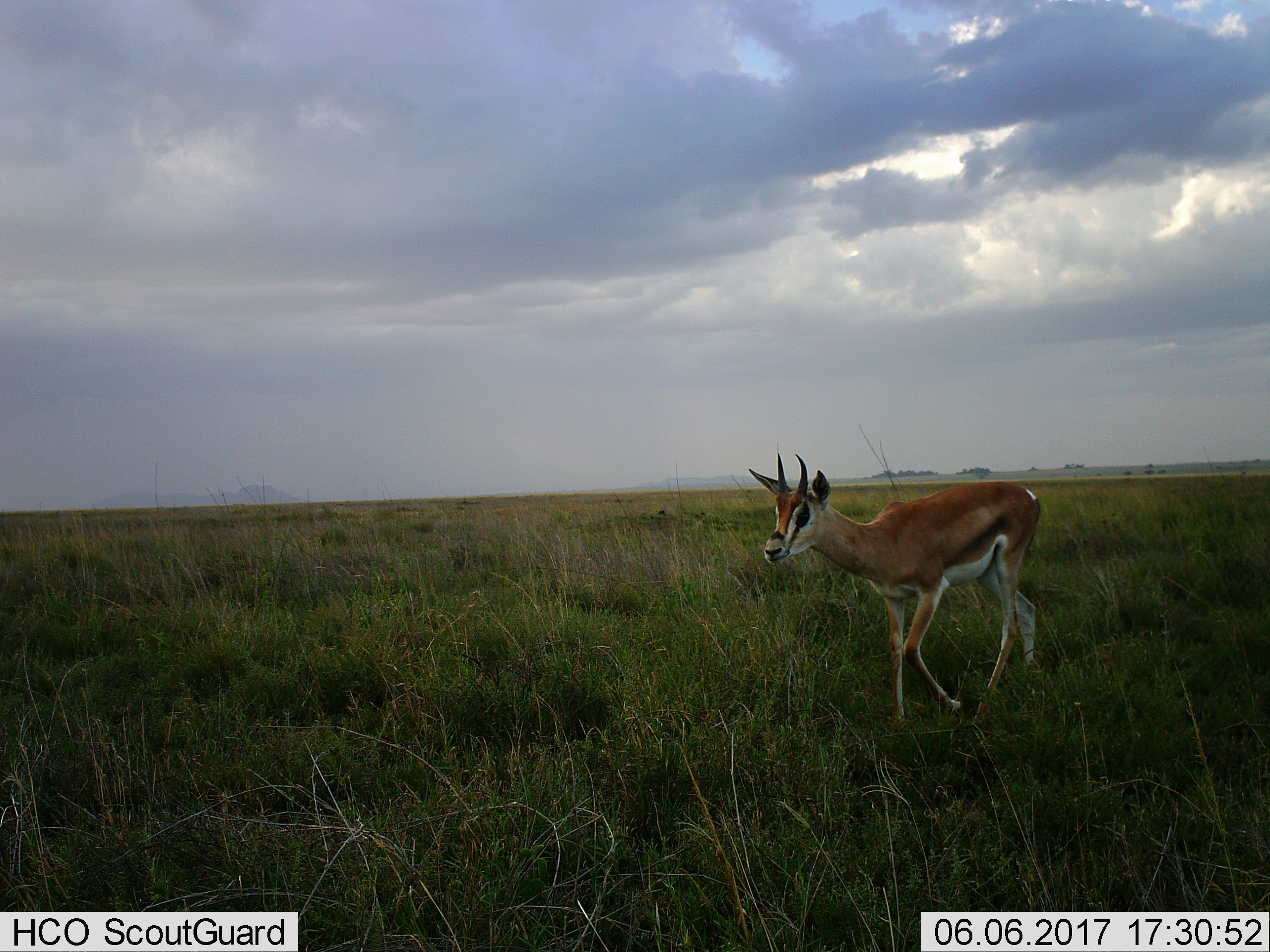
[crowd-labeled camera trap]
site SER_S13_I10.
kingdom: Animalia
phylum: Chordata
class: Mammalia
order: Artiodactyla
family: Bovidae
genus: Eudorcas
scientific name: Eudorcas thomsonii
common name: thomson's gazelle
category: gazellethomsons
Gazellethomsons (thomson's gazelle) (Eudorcas thomsonii), count 1. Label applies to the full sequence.